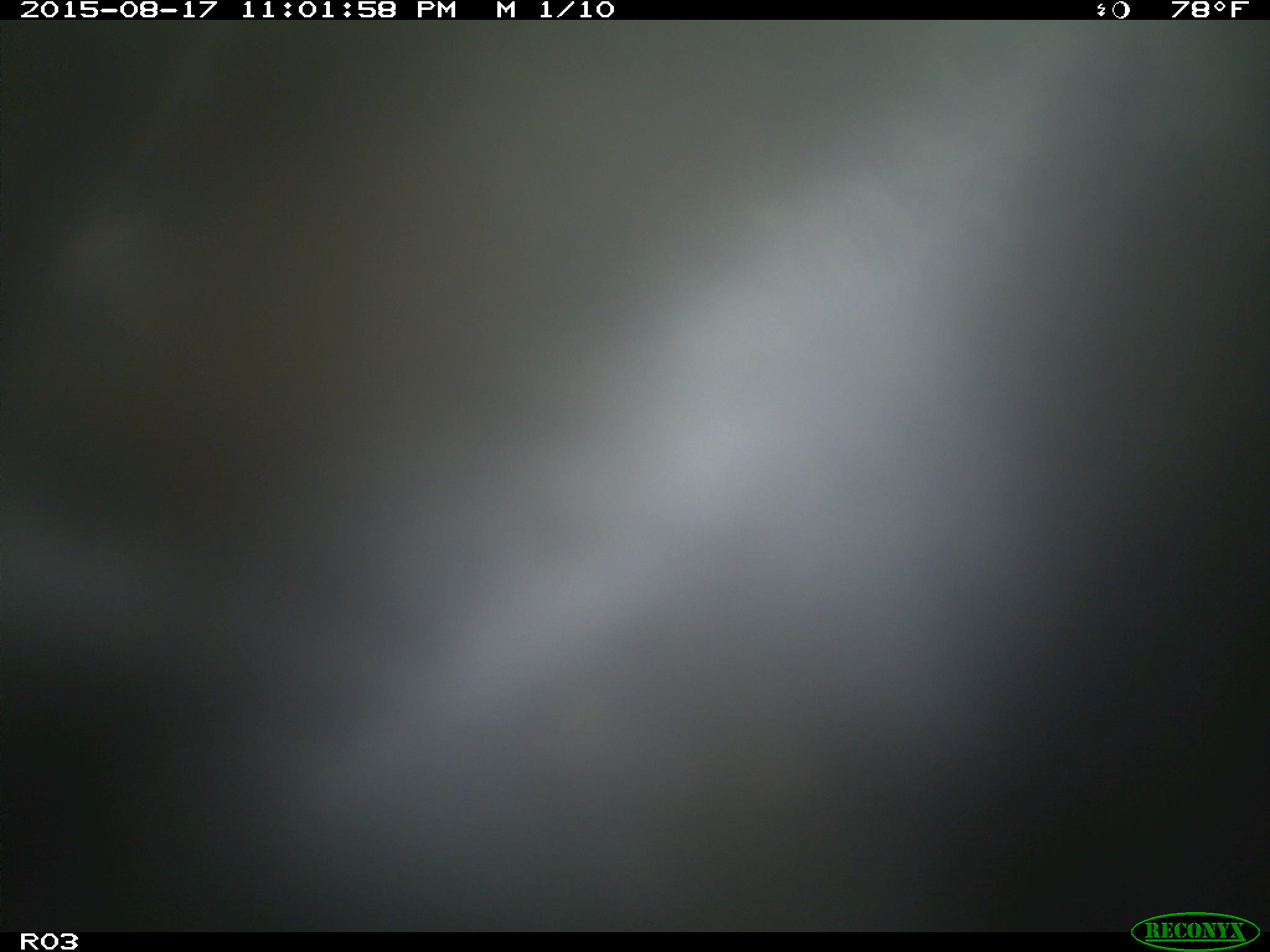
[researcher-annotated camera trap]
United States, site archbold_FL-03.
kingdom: Animalia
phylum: Chordata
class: Mammalia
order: Artiodactyla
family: Bovidae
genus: Bos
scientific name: Bos taurus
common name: domestic cow